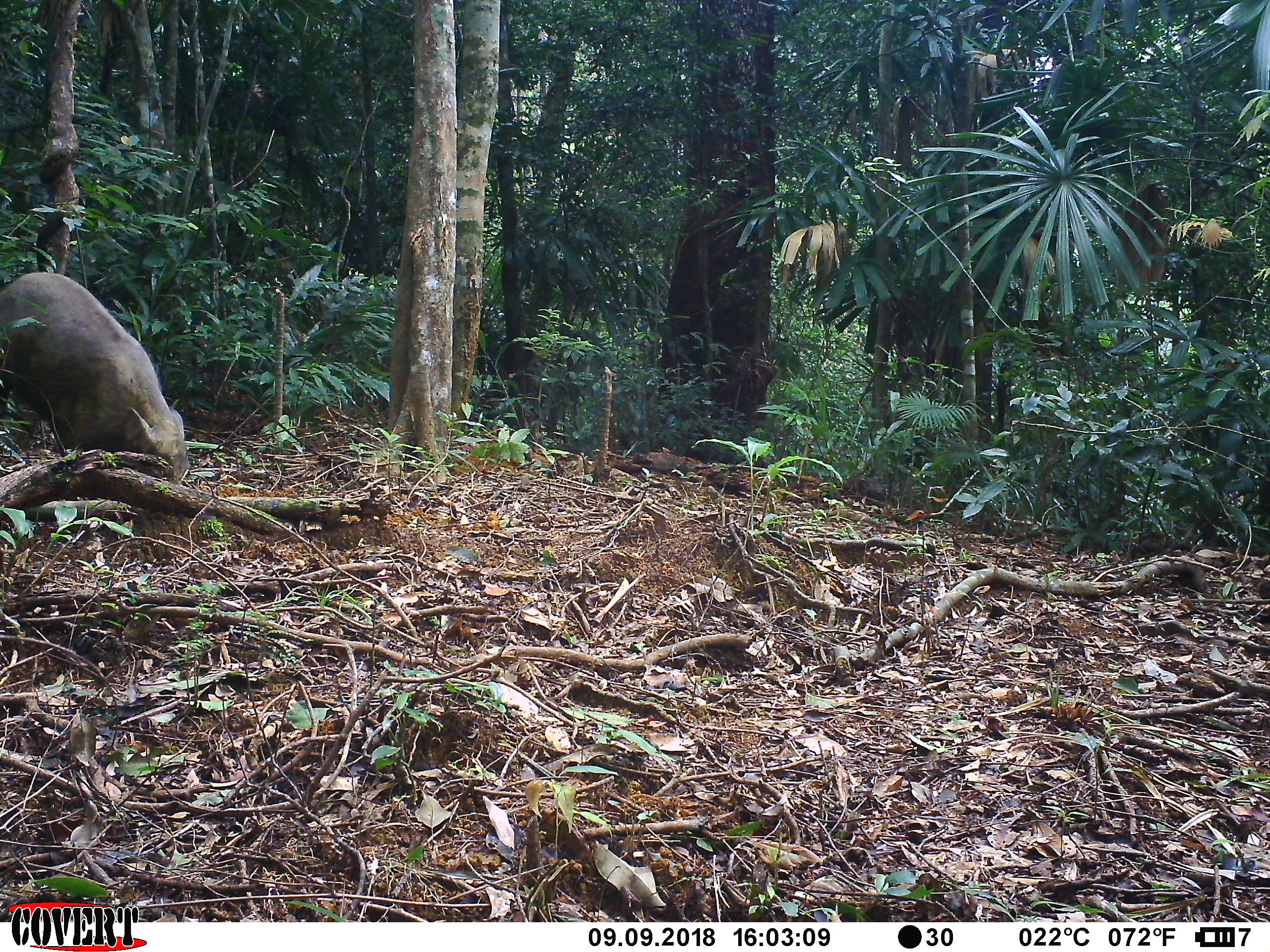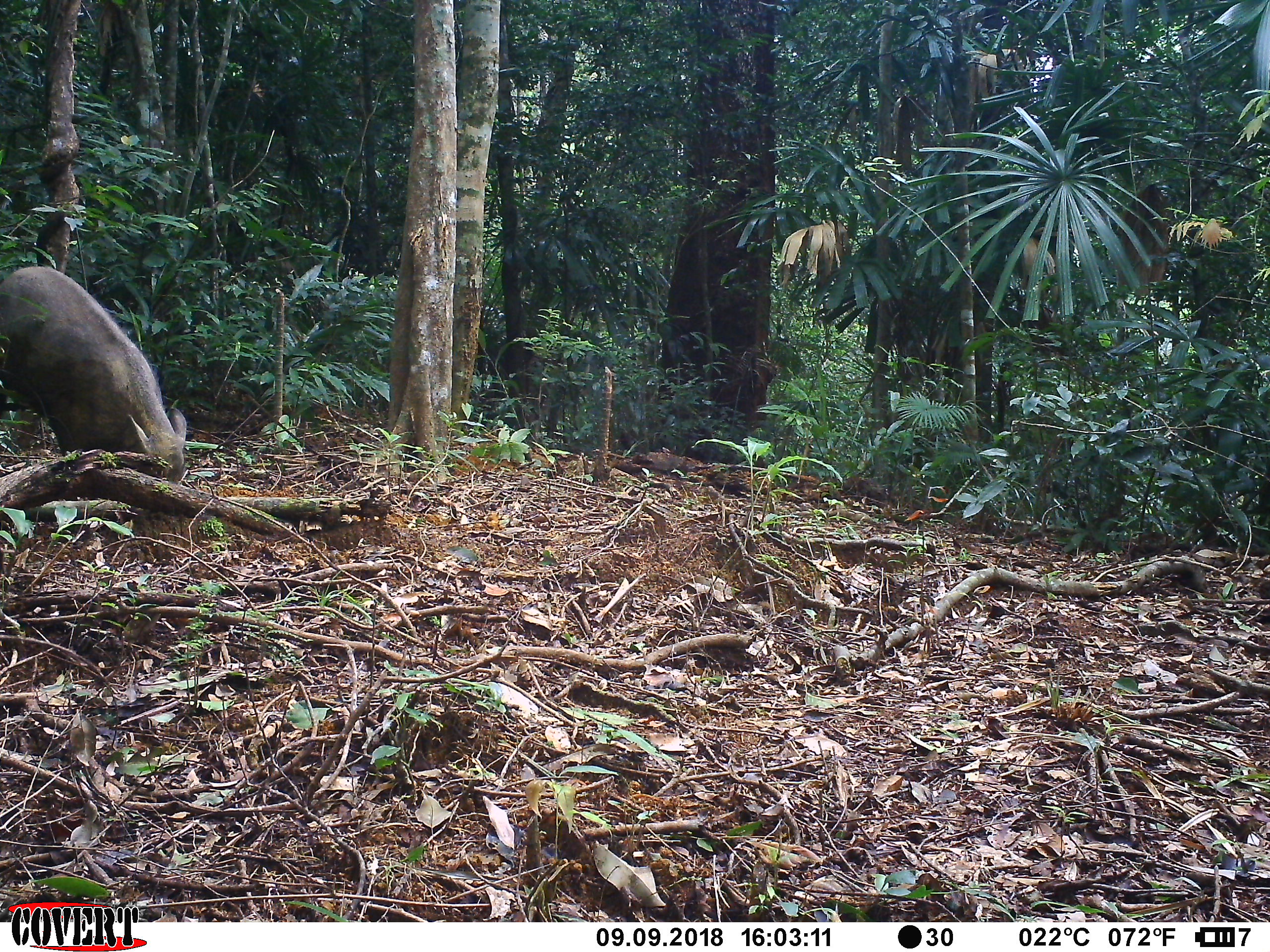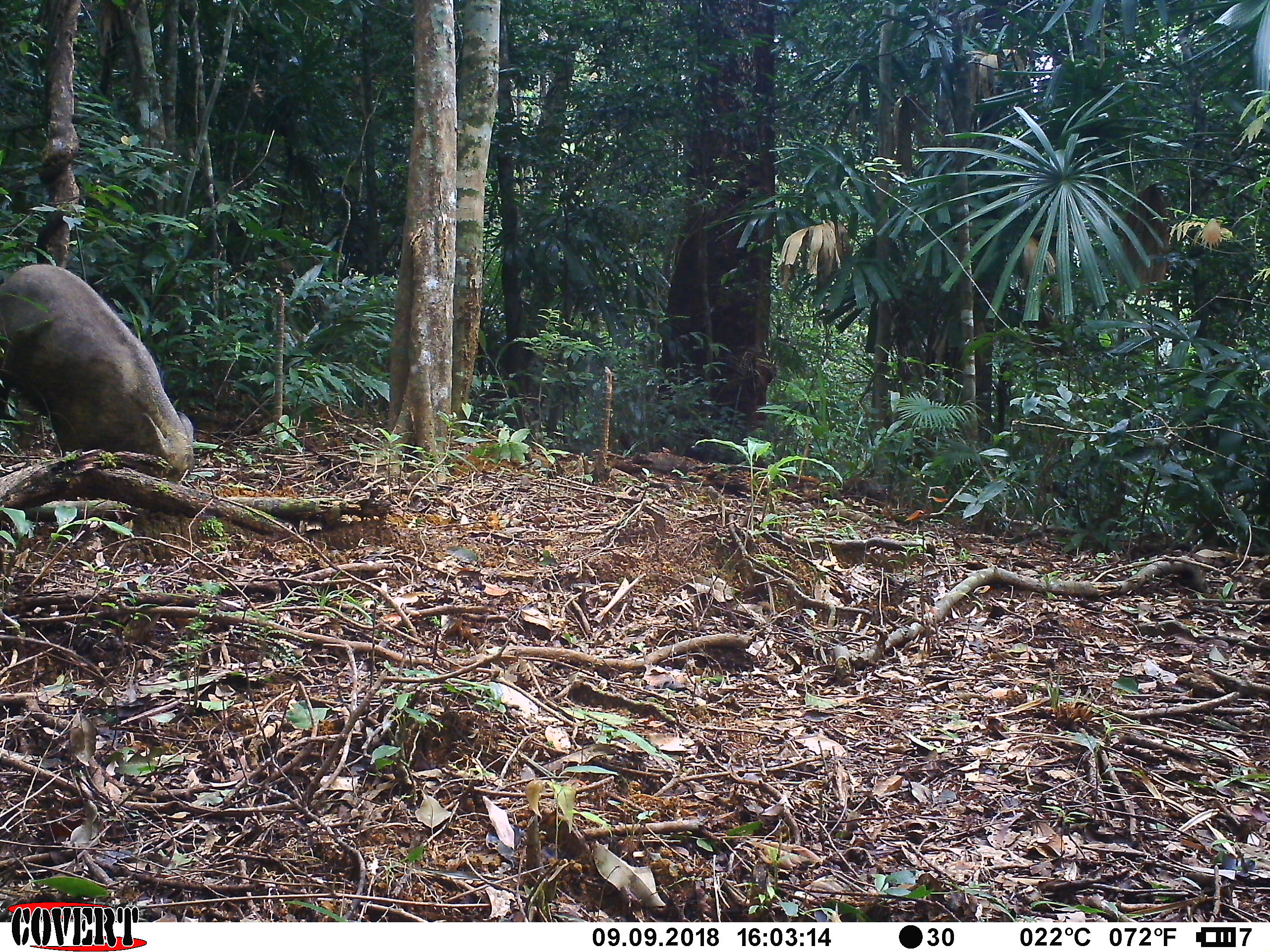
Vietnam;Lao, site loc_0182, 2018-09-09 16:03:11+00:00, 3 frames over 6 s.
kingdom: Animalia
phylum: Chordata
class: Mammalia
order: Artiodactyla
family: Suidae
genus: Sus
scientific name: Sus scrofa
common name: eurasian wild pig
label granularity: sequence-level